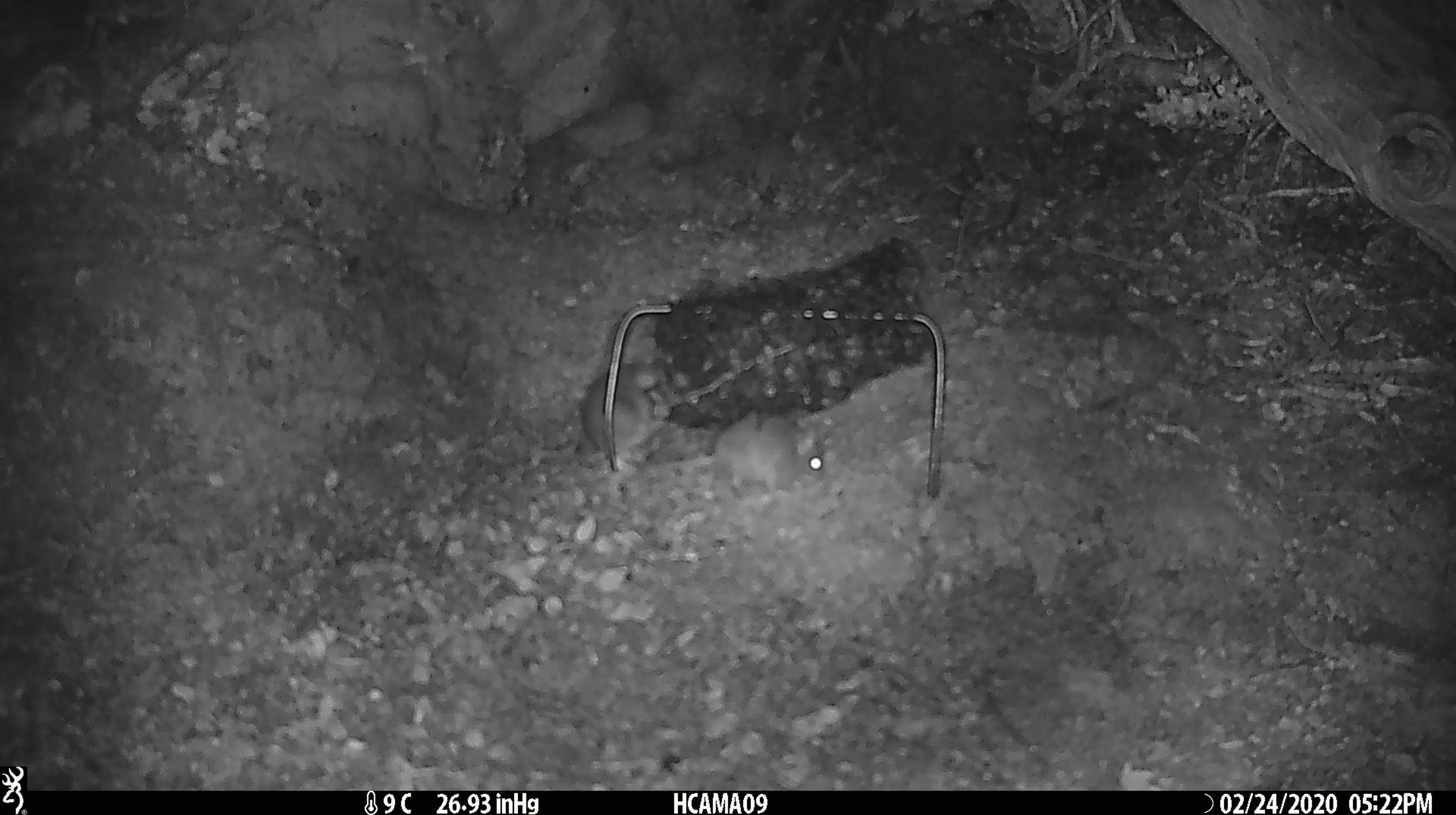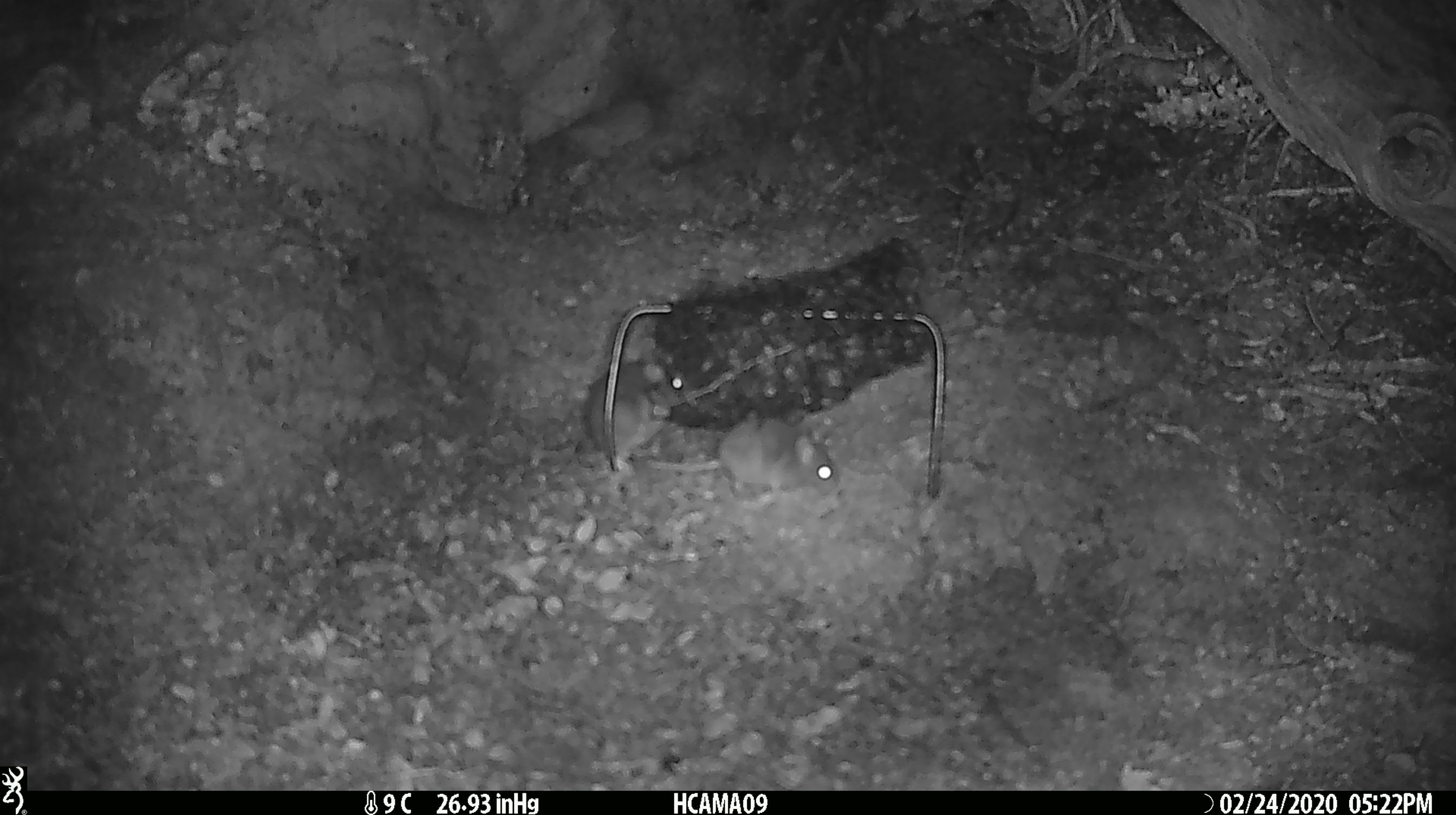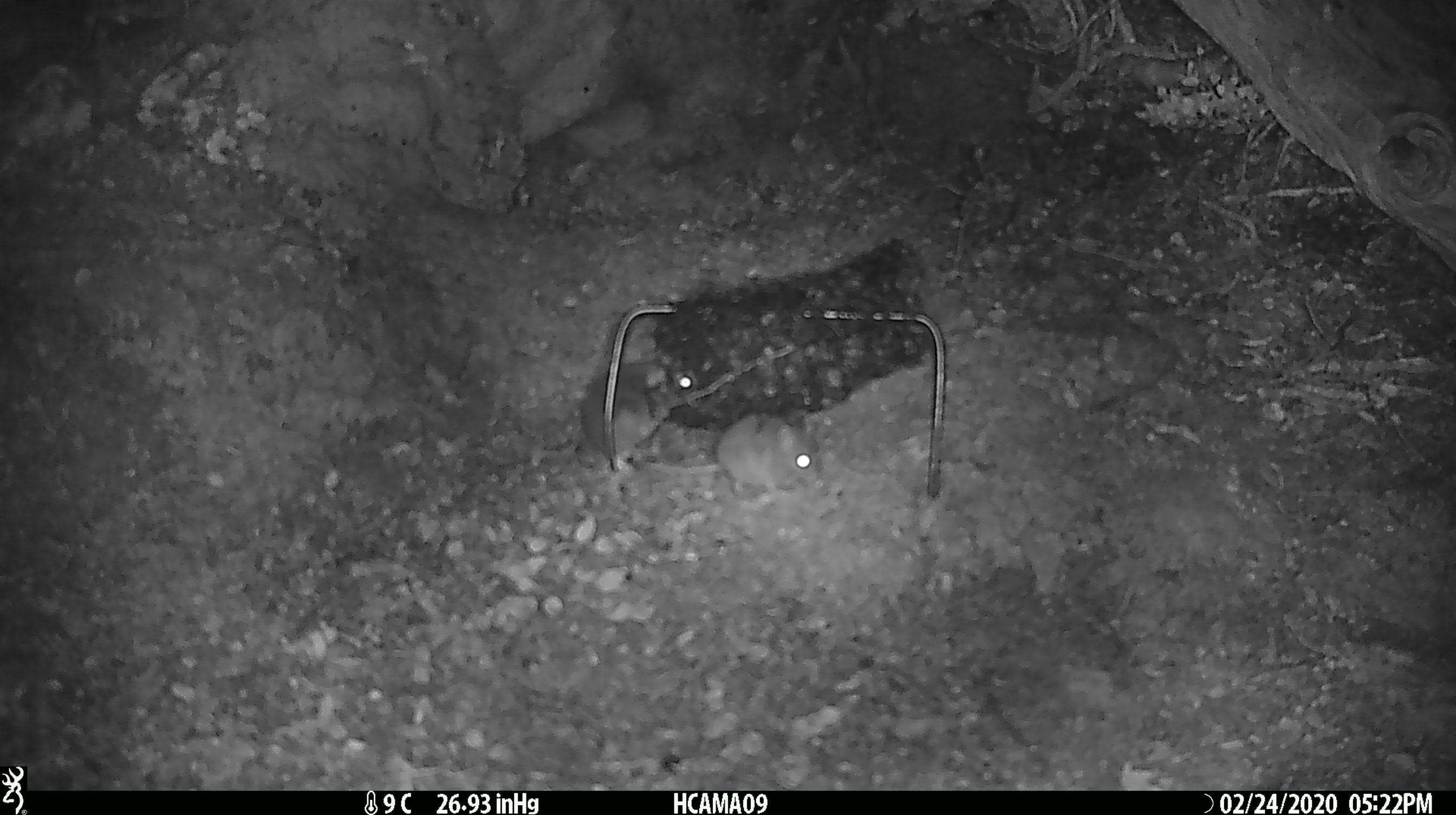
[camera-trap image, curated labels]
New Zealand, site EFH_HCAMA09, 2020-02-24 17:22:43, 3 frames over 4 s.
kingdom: Animalia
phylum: Chordata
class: Mammalia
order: Rodentia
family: Muridae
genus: Mus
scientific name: Mus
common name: mouse